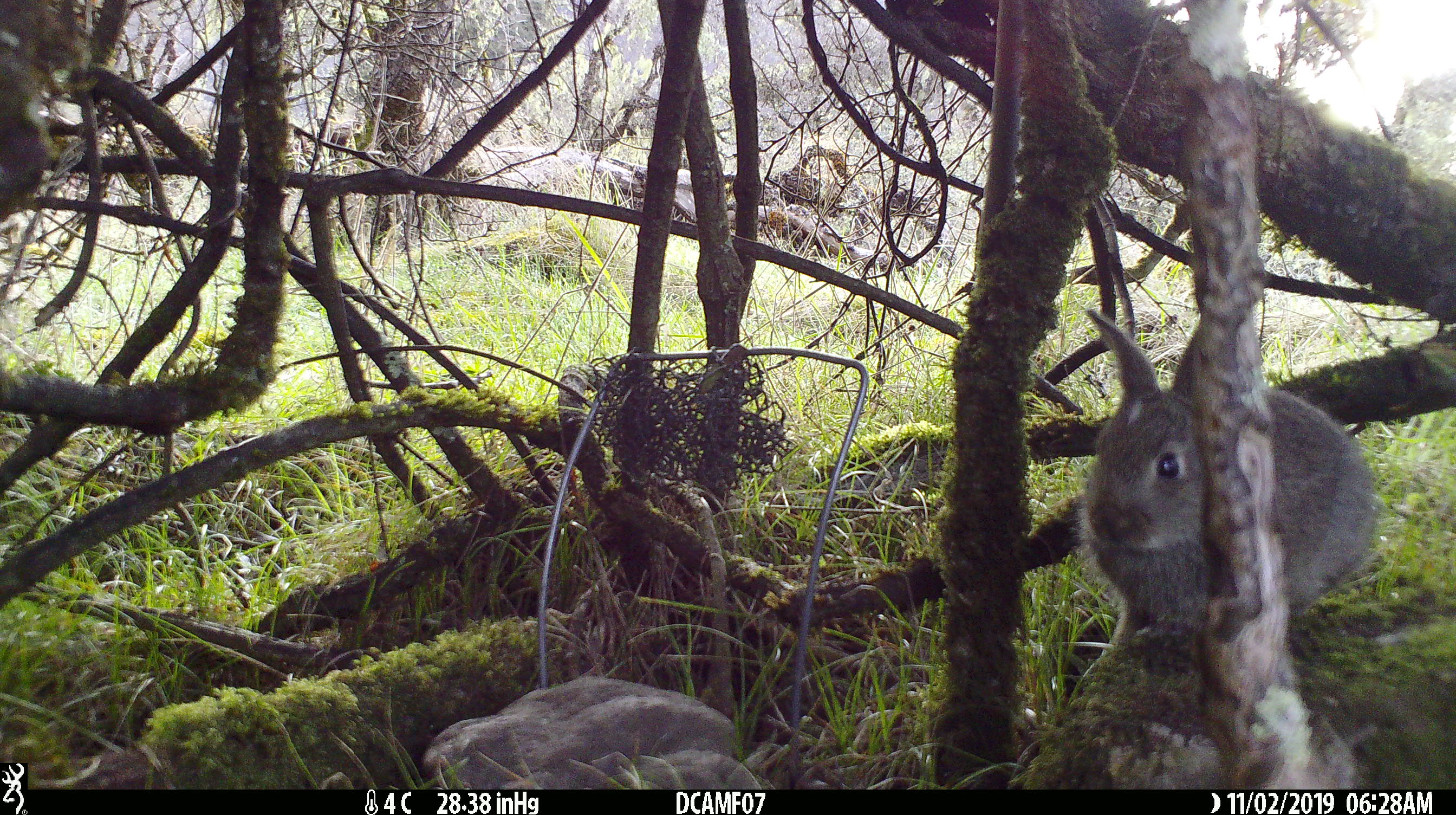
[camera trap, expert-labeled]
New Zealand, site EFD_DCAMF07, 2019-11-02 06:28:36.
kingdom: Animalia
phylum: Chordata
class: Mammalia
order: Lagomorpha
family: Leporidae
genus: Oryctolagus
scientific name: Oryctolagus cuniculus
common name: european rabbit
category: rabbit